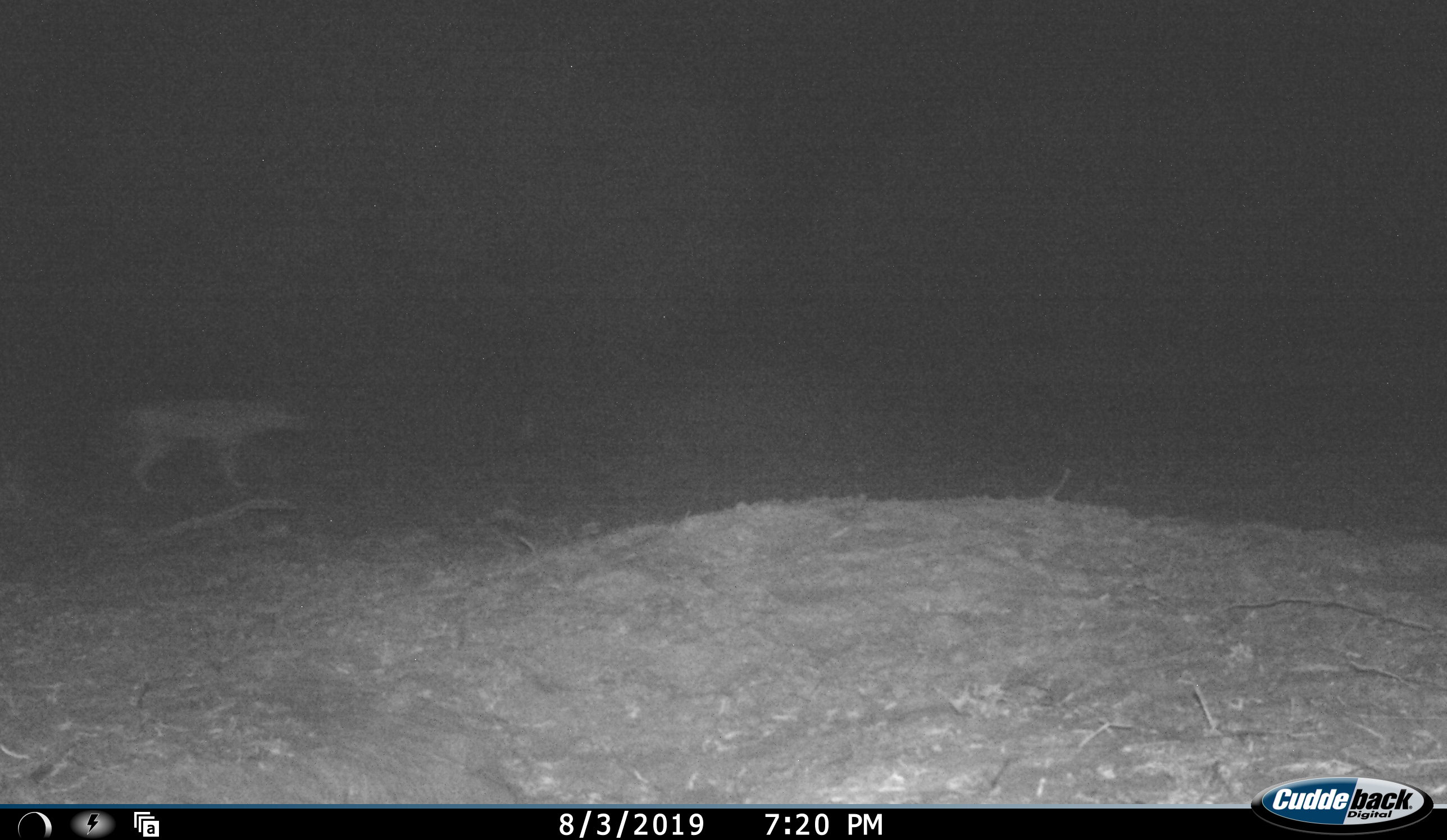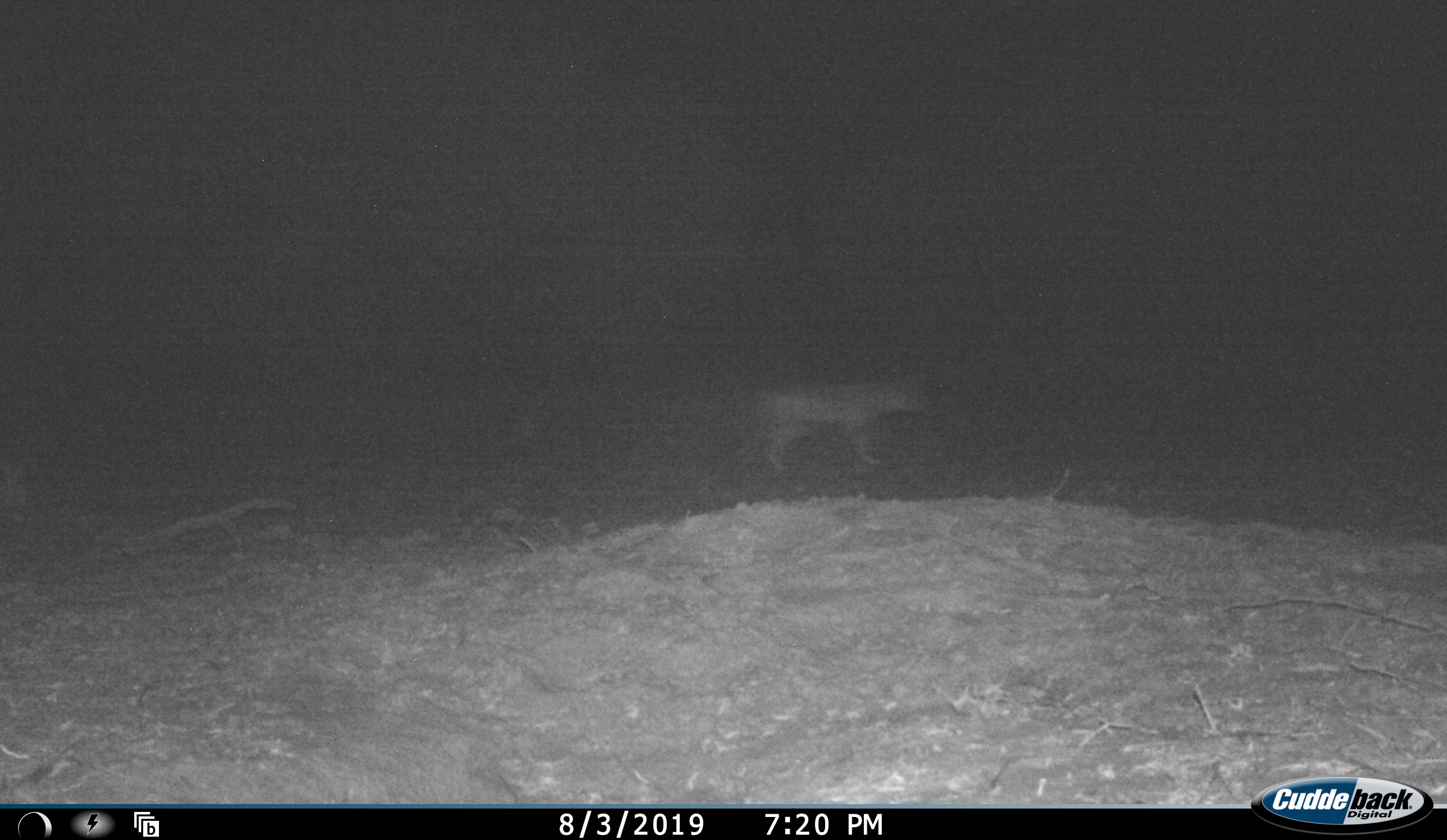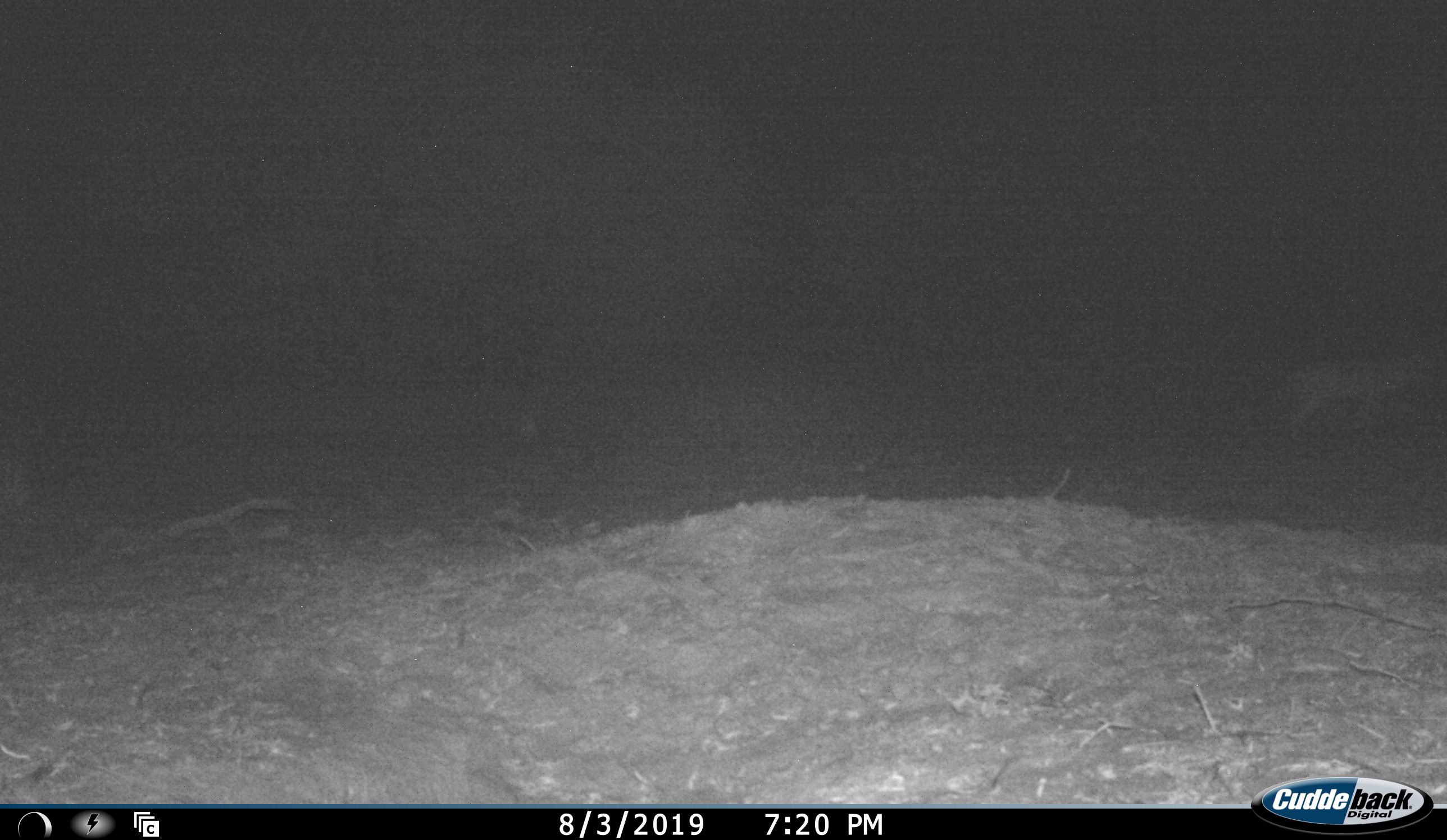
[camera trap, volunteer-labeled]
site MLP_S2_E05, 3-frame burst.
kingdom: Animalia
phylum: Chordata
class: Mammalia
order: Carnivora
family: Canidae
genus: Lupulella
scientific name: Lupulella mesomelas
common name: black-backed jackal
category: jackalblackbacked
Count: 1.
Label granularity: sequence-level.